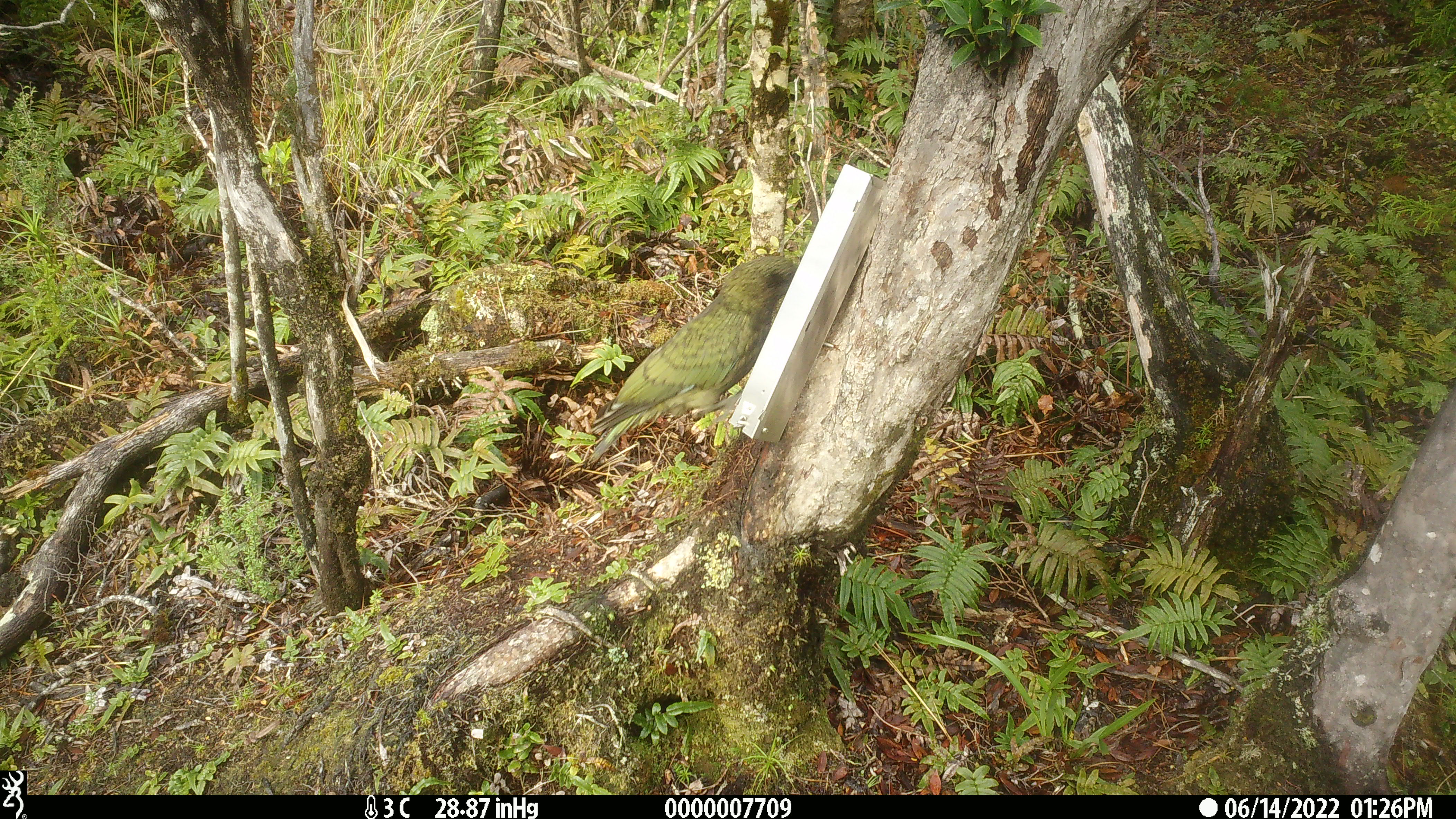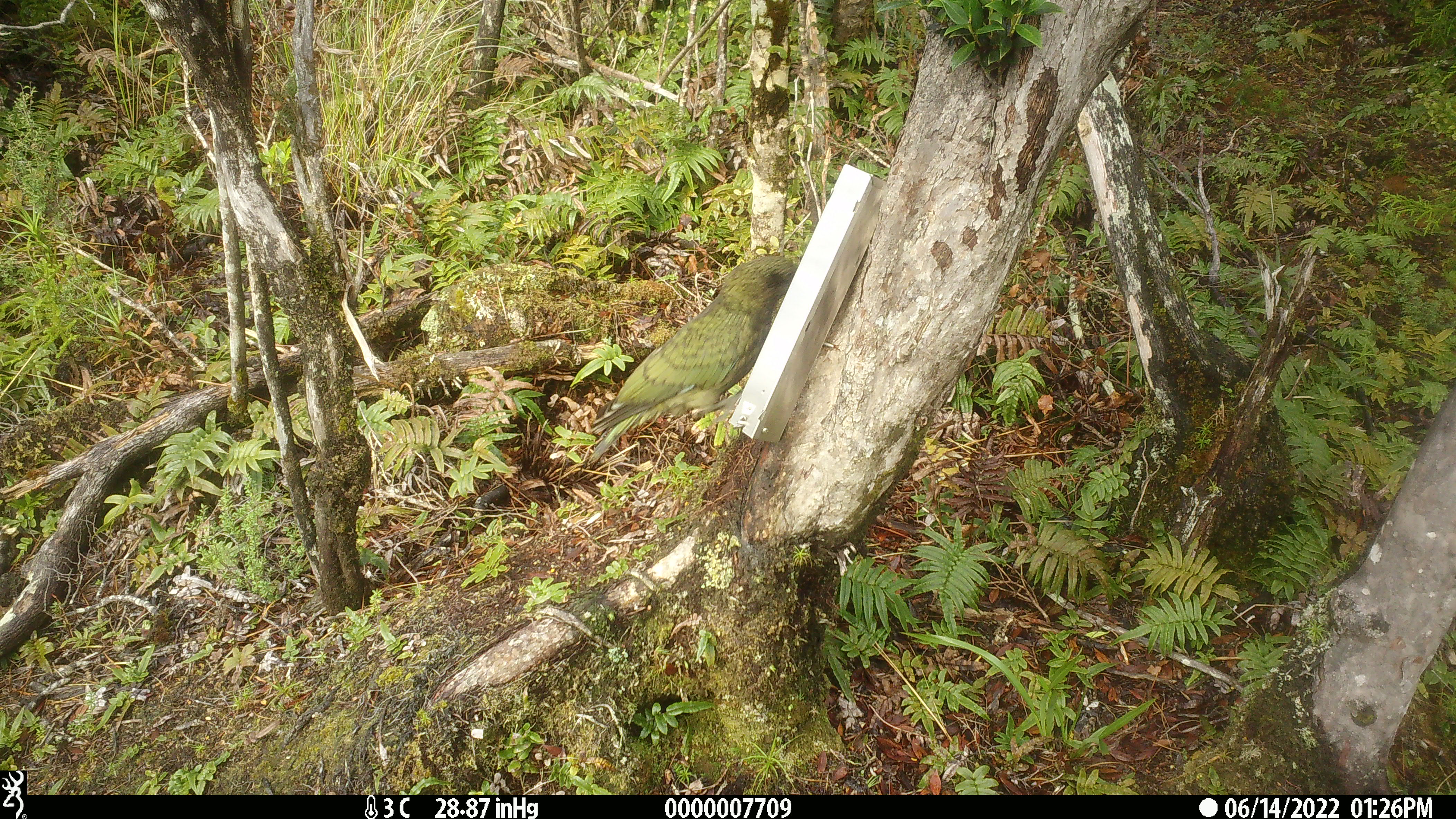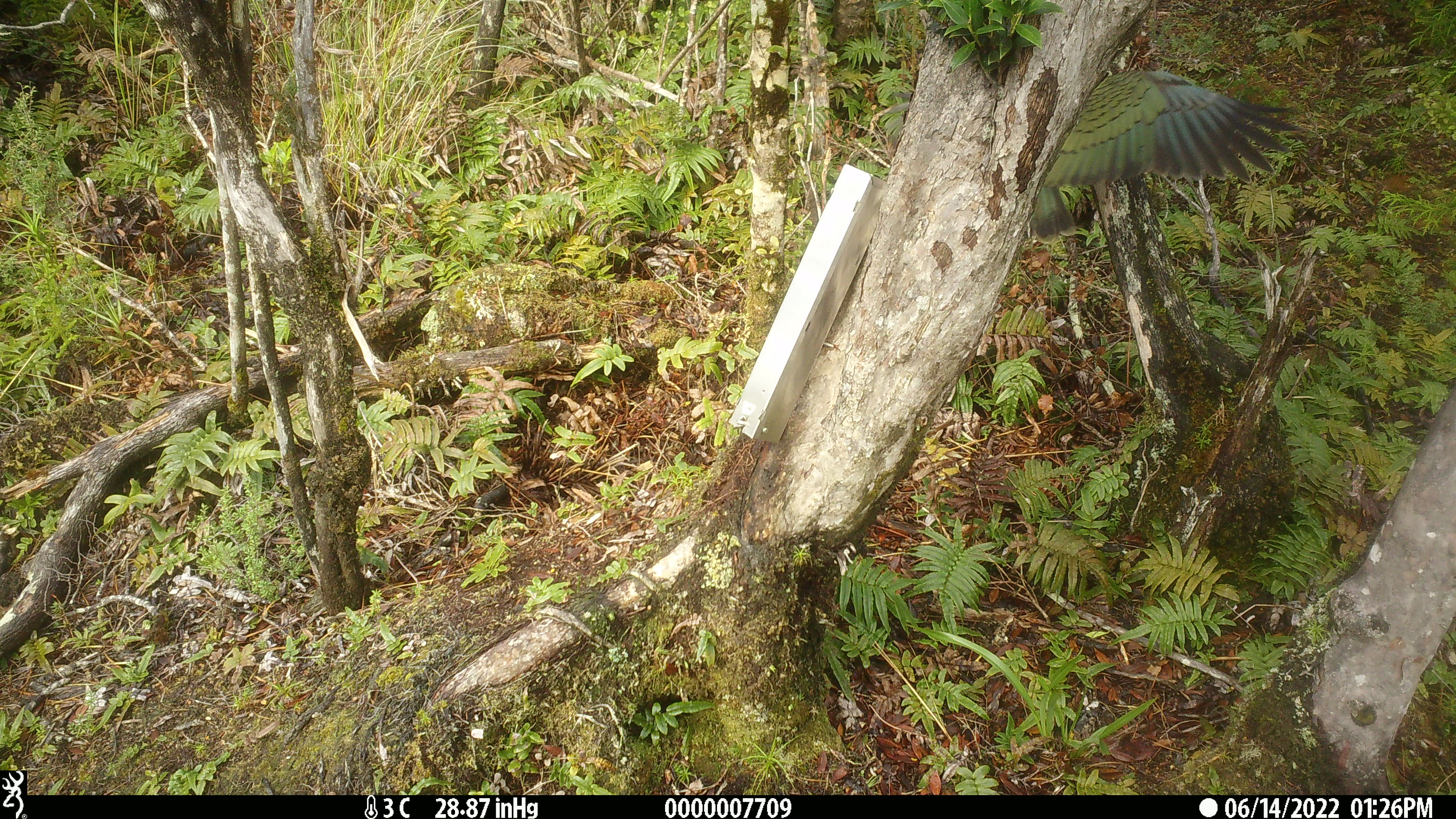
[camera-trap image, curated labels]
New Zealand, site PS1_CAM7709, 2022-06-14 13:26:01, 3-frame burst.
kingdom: Animalia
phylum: Chordata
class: Aves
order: Psittaciformes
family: Strigopidae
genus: Nestor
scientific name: Nestor notabilis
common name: kea